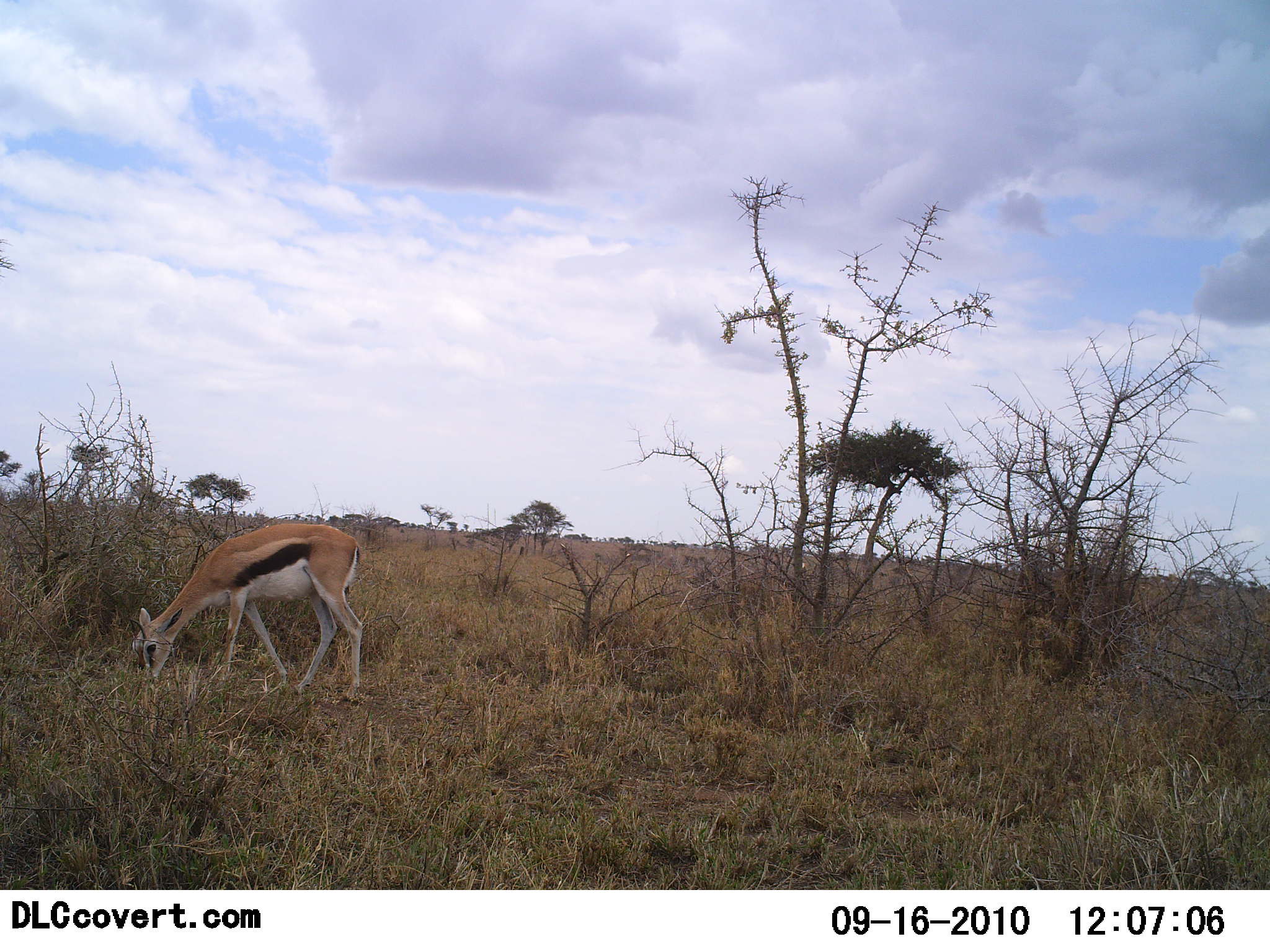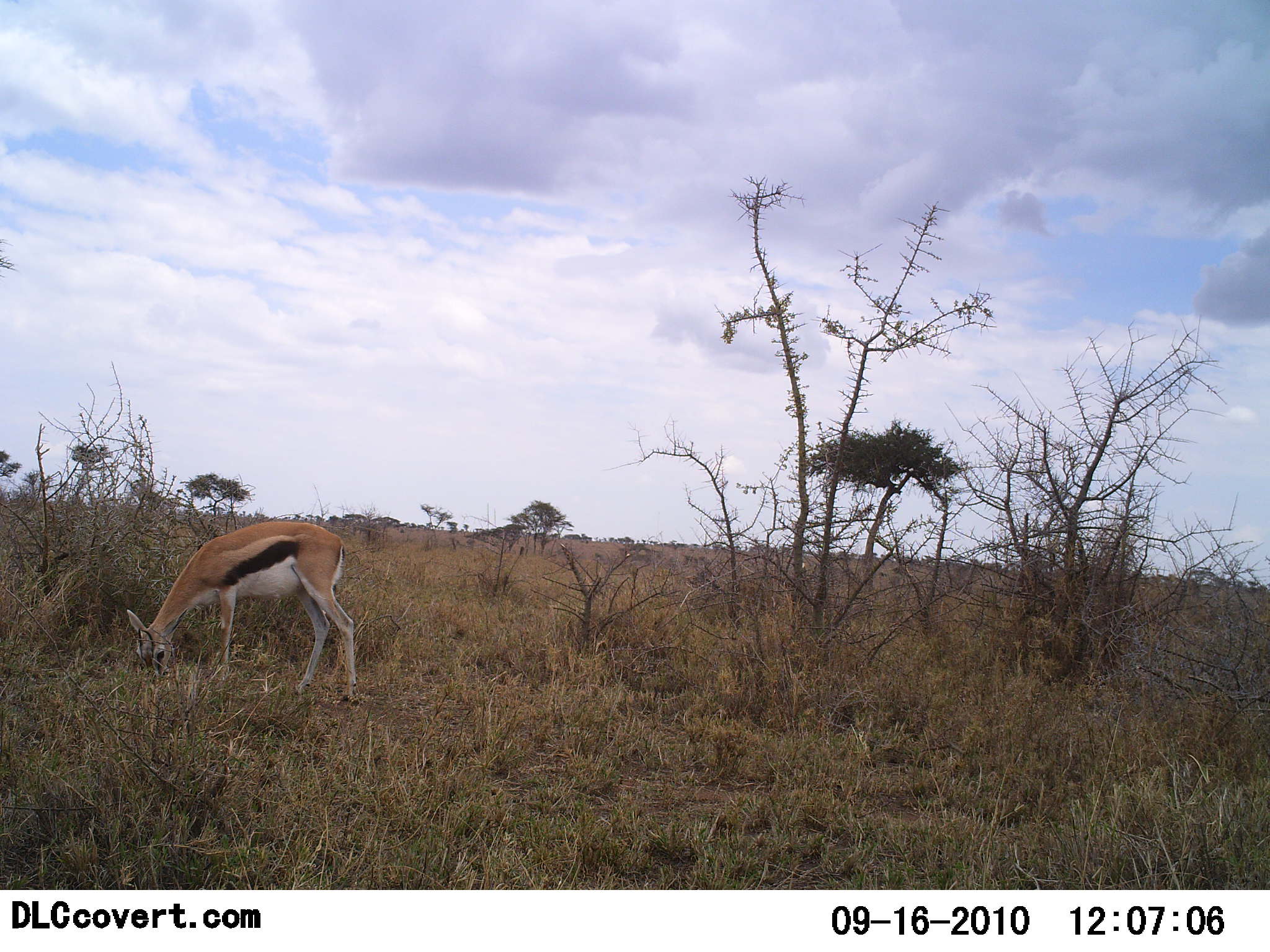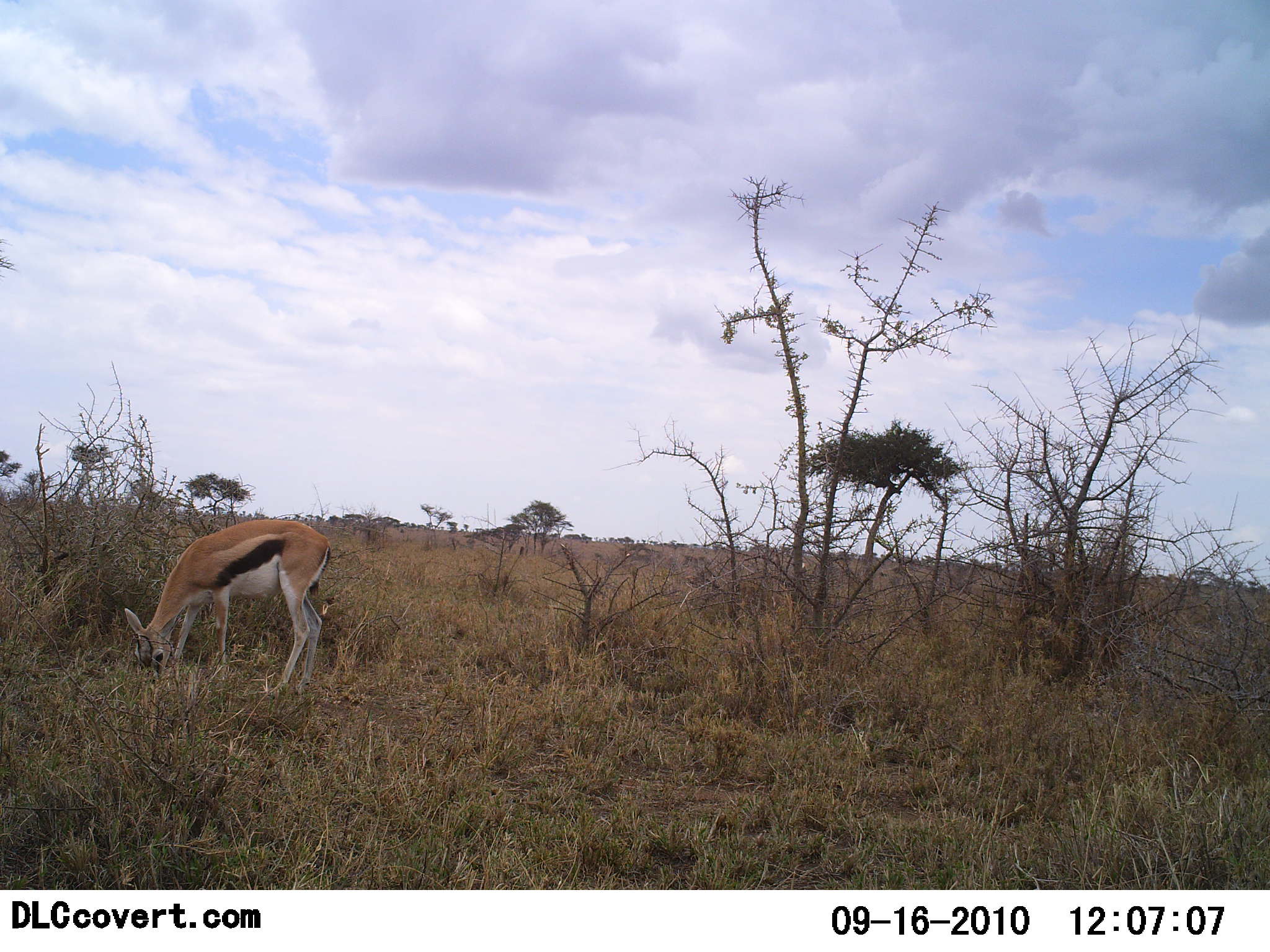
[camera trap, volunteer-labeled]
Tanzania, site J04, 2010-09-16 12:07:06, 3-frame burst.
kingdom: Animalia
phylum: Chordata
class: Mammalia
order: Artiodactyla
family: Bovidae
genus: Eudorcas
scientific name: Eudorcas thomsonii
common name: thomson's gazelle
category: gazellethomsons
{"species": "gazellethomsons (thomson's gazelle) (Eudorcas thomsonii)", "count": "1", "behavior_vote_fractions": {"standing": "6%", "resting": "0%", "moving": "0%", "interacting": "0%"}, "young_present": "0%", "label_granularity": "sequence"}